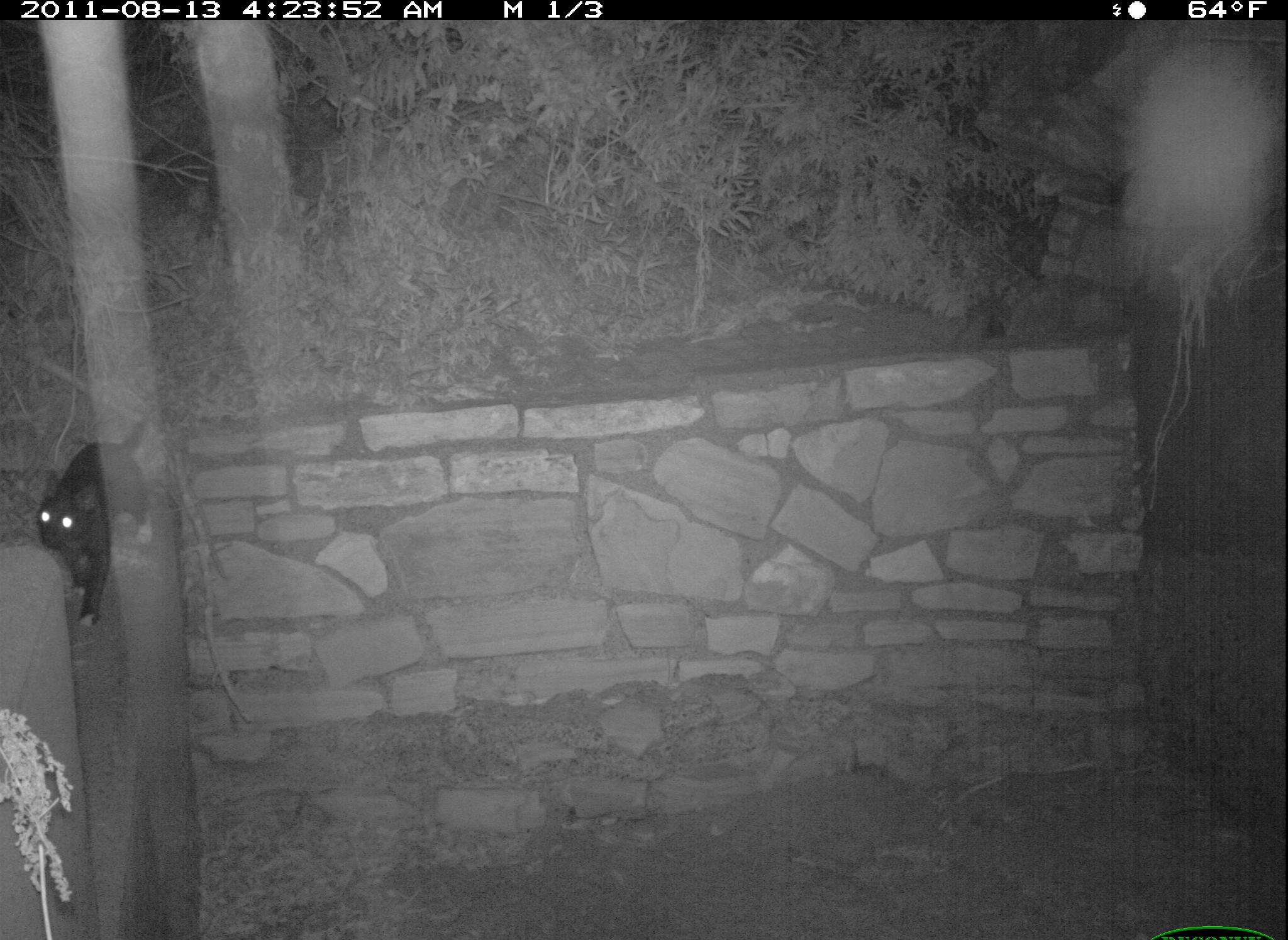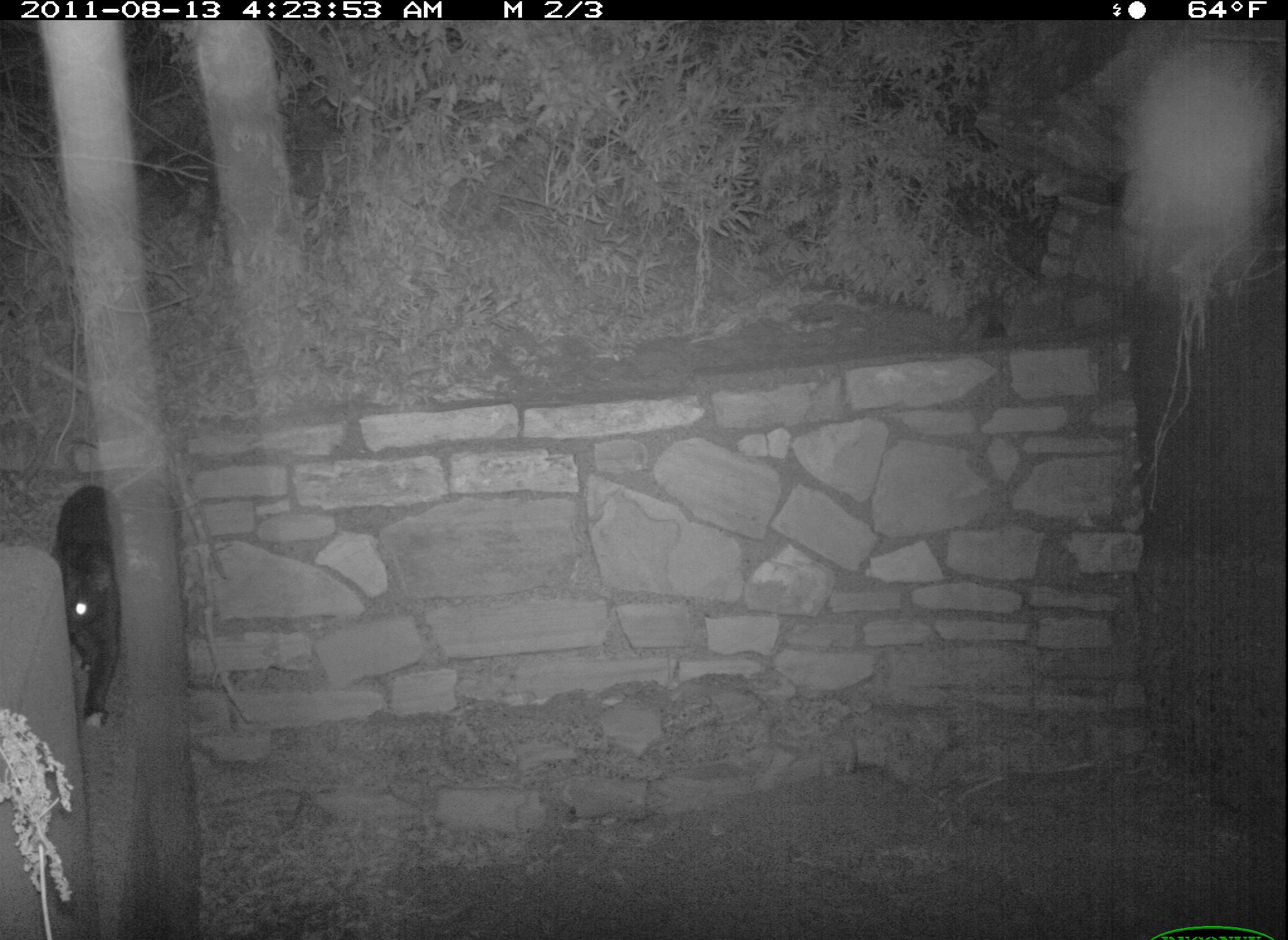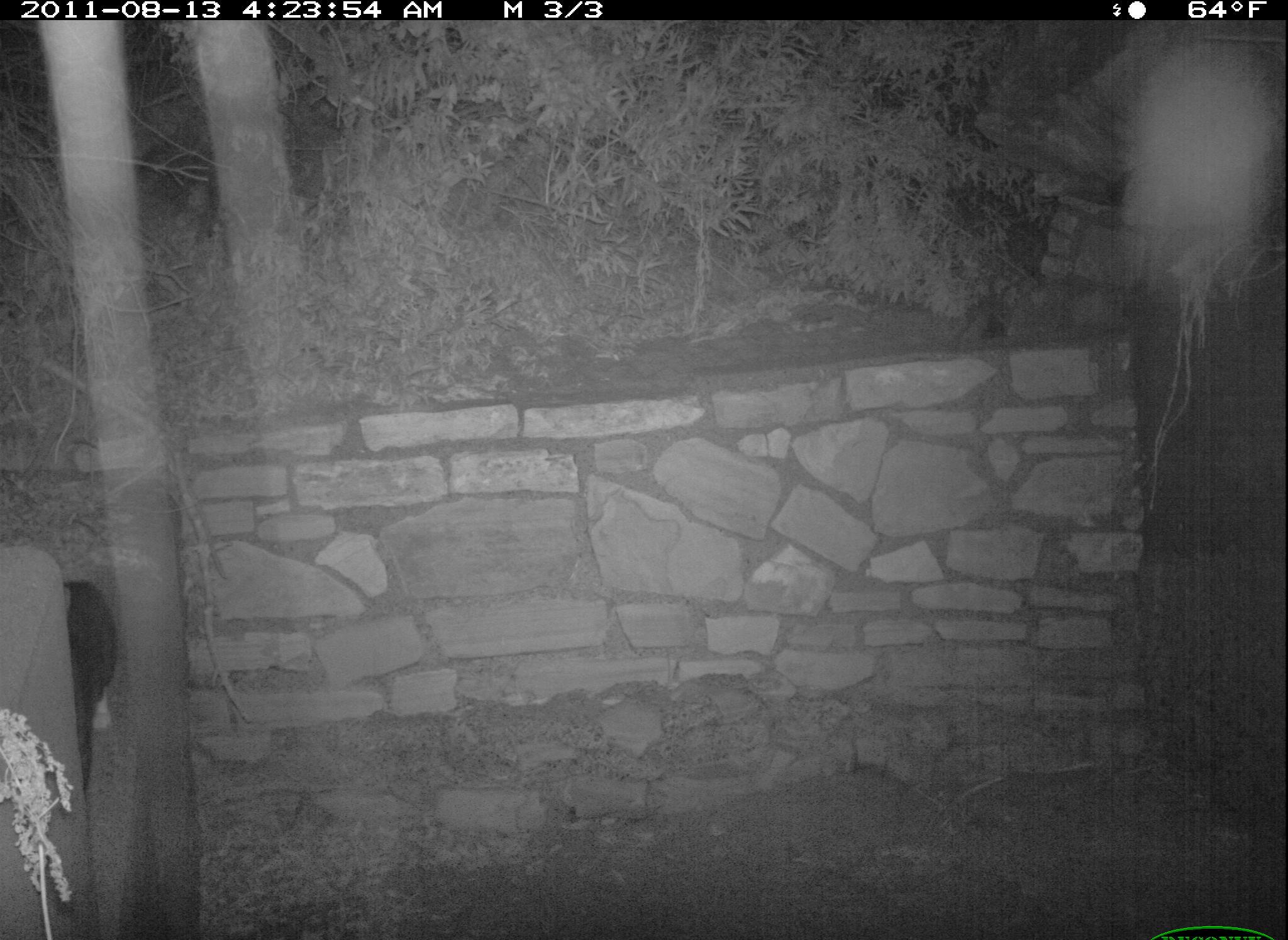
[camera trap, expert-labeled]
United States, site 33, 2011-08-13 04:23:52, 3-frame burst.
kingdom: Animalia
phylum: Chordata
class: Mammalia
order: Carnivora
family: Felidae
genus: Felis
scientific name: Felis catus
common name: cat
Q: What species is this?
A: Cat (Felis catus).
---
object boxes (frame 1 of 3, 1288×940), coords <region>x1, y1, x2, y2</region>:
cat: <region>27, 408, 164, 646</region>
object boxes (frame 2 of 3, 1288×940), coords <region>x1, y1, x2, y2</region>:
cat: <region>40, 462, 142, 747</region>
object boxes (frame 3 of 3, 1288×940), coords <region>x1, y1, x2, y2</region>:
cat: <region>58, 580, 121, 799</region>